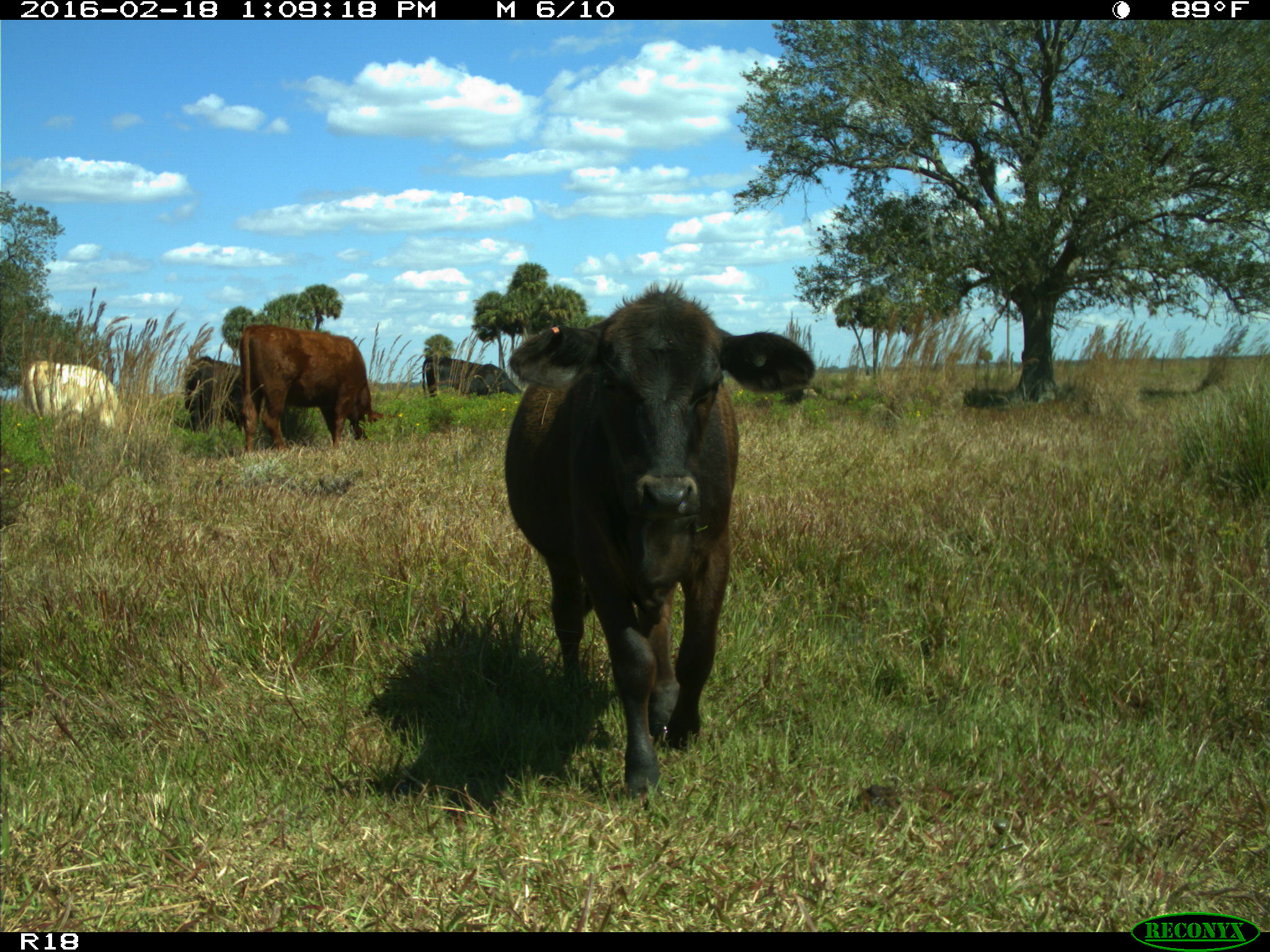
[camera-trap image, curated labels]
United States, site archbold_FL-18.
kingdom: Animalia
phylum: Chordata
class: Mammalia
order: Artiodactyla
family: Bovidae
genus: Bos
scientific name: Bos taurus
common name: domestic cow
Bos taurus (domestic cow).